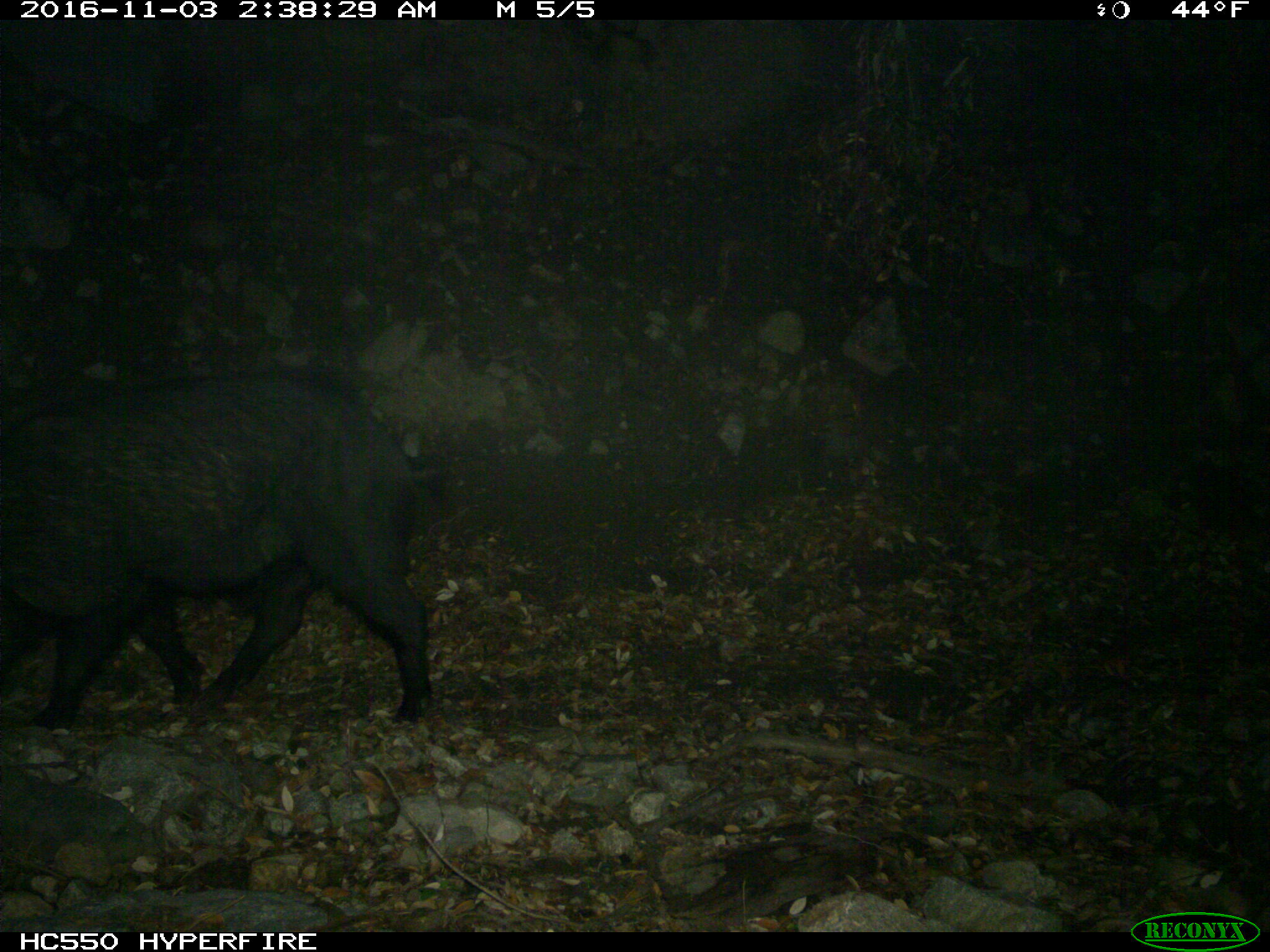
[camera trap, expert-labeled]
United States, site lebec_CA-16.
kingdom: Animalia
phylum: Chordata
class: Mammalia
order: Artiodactyla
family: Suidae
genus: Sus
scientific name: Sus scrofa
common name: wild boar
Sus scrofa (wild boar).